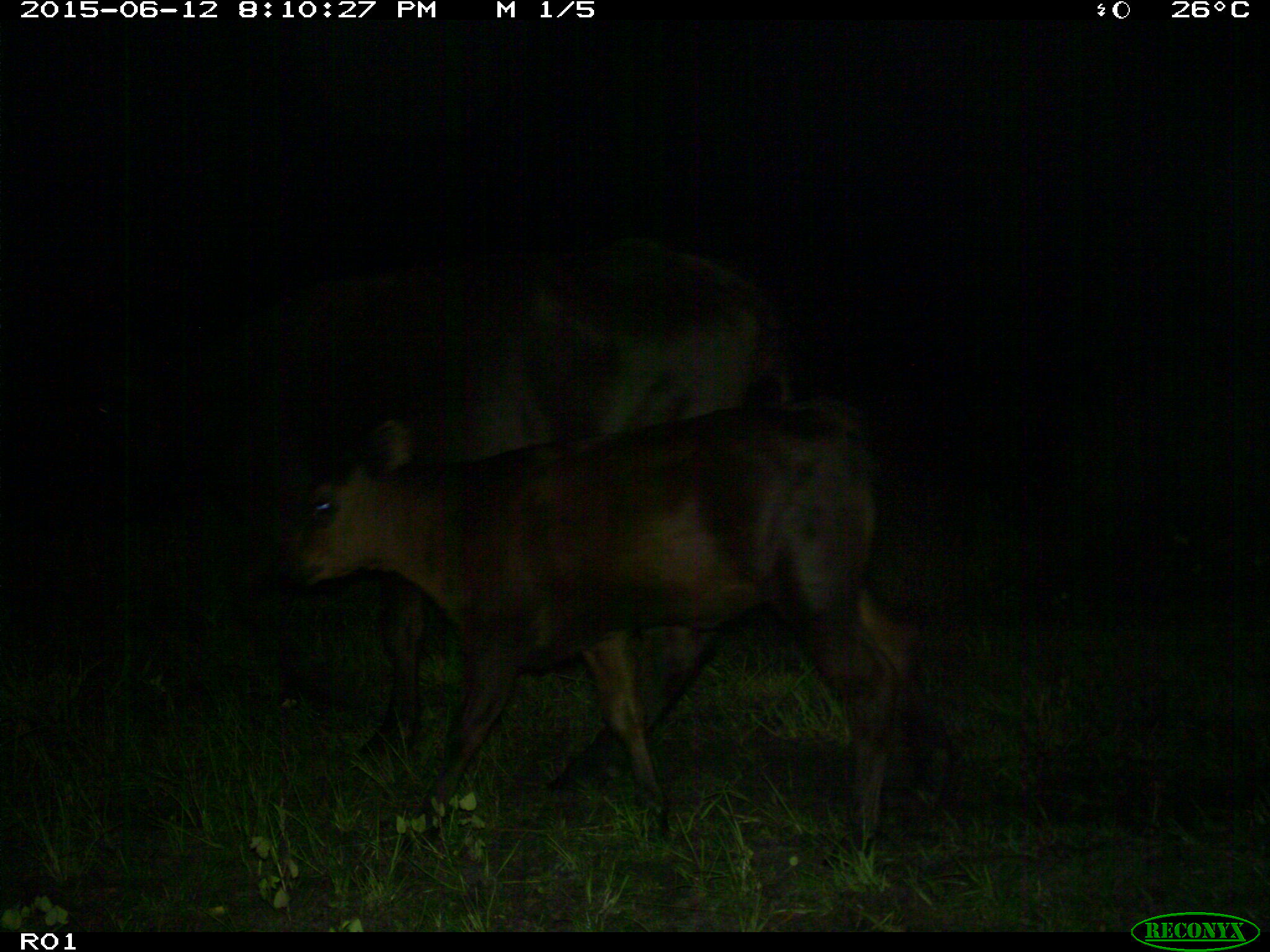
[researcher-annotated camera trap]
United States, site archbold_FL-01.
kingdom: Animalia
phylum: Chordata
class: Mammalia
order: Artiodactyla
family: Bovidae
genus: Bos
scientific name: Bos taurus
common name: domestic cow